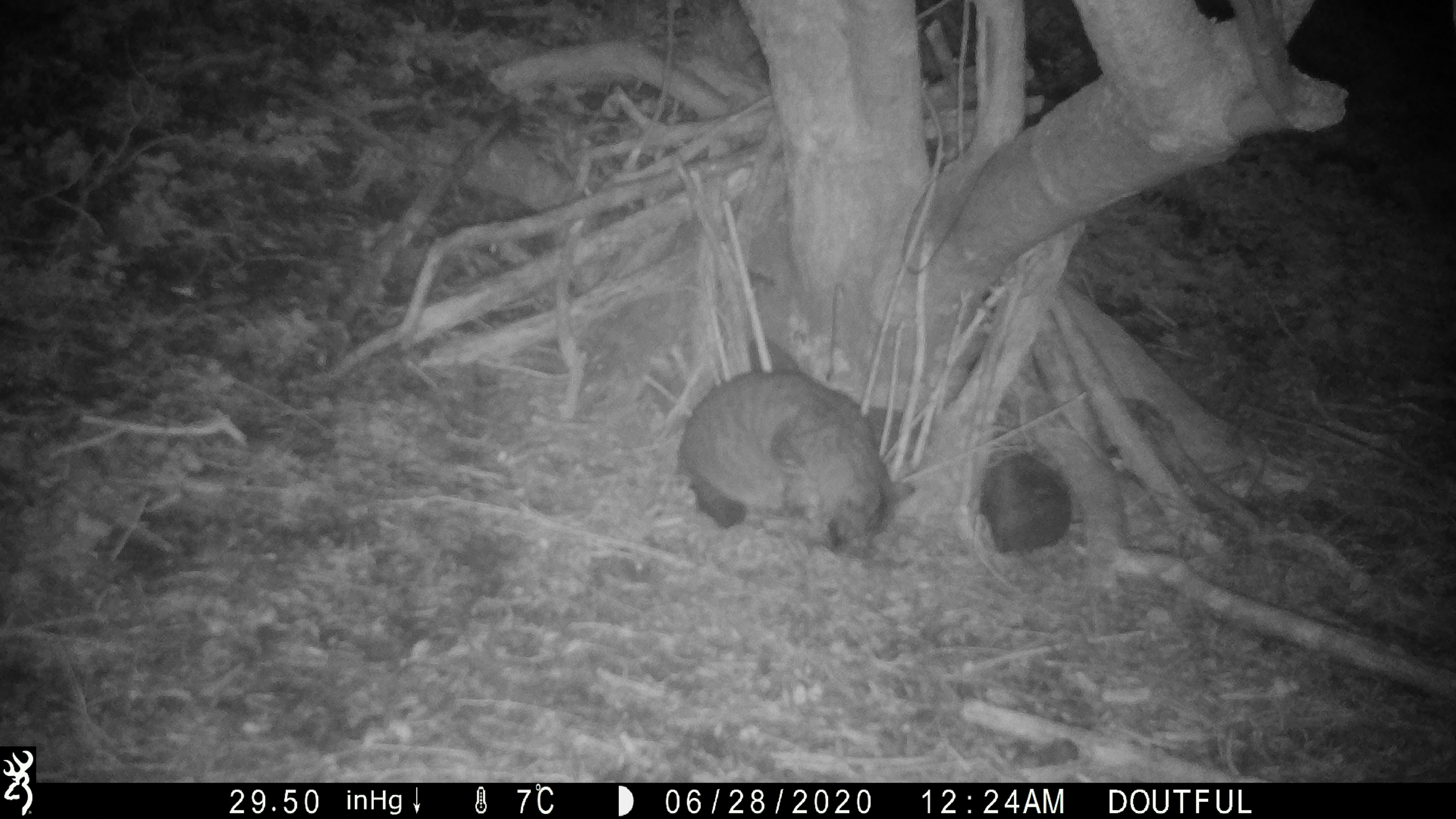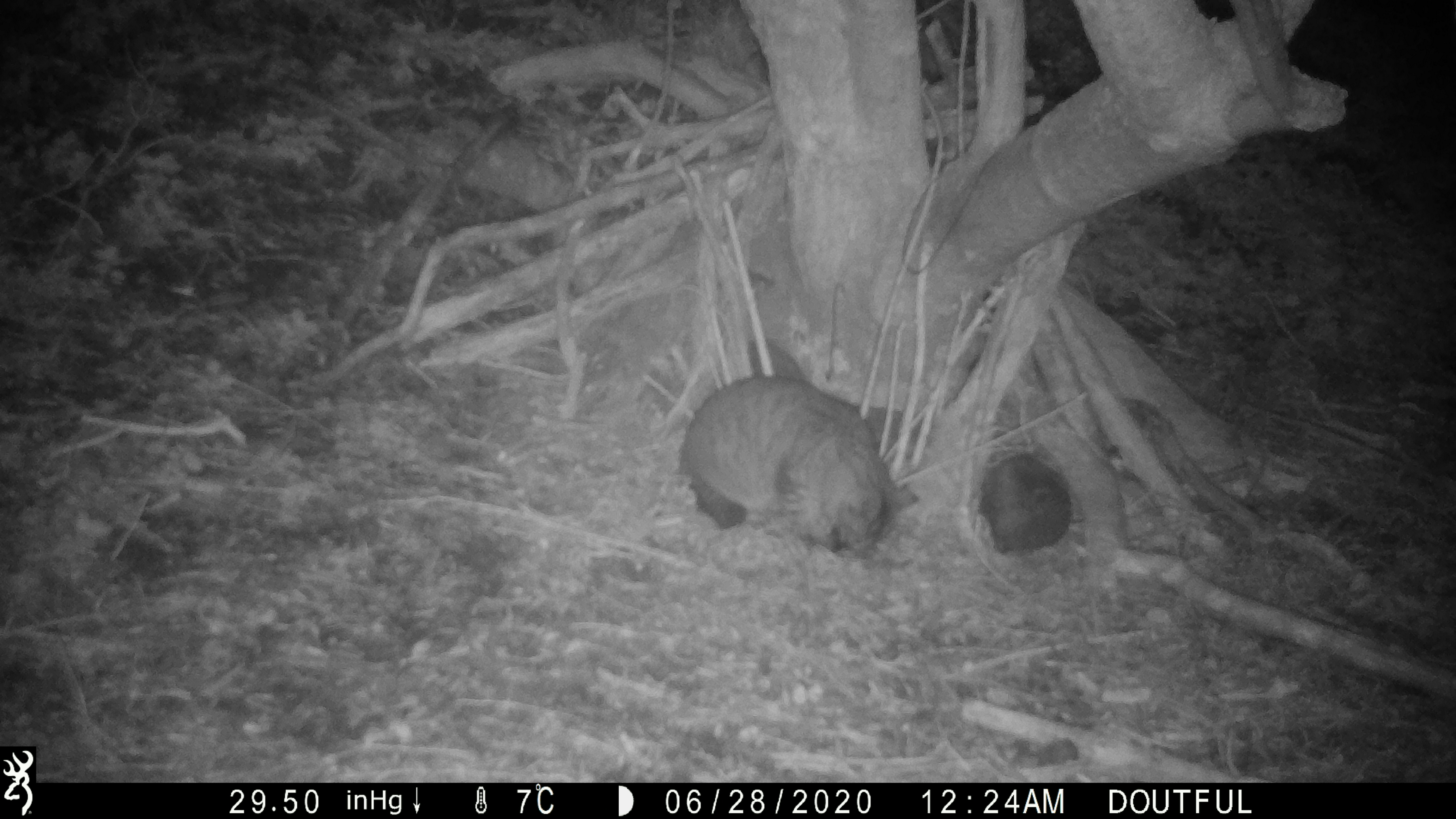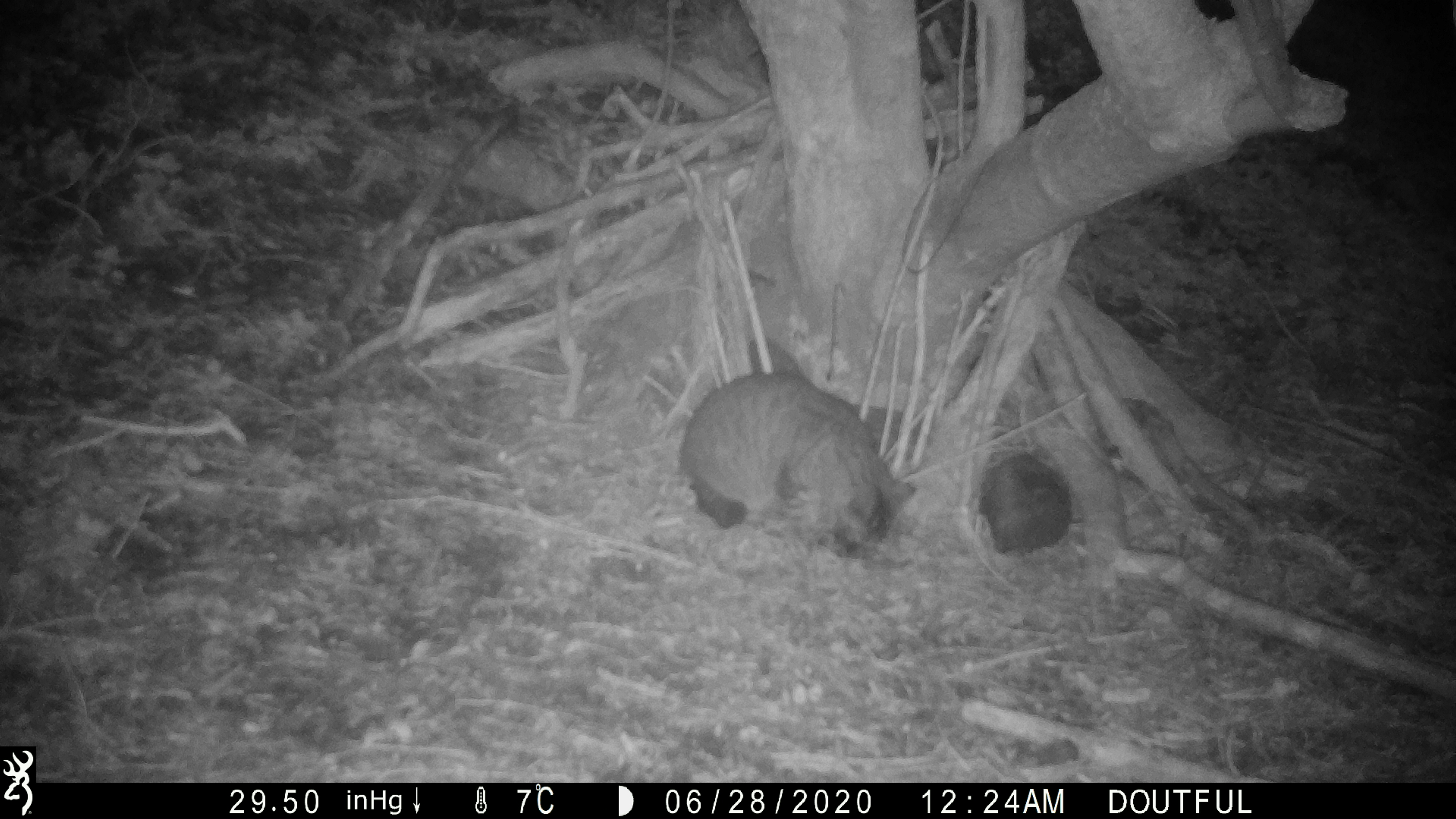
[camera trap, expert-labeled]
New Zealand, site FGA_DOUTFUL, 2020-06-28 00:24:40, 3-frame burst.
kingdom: Animalia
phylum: Chordata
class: Mammalia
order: Carnivora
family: Felidae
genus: Felis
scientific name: Felis catus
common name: domestic cat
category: cat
Cat (domestic cat) (Felis catus).